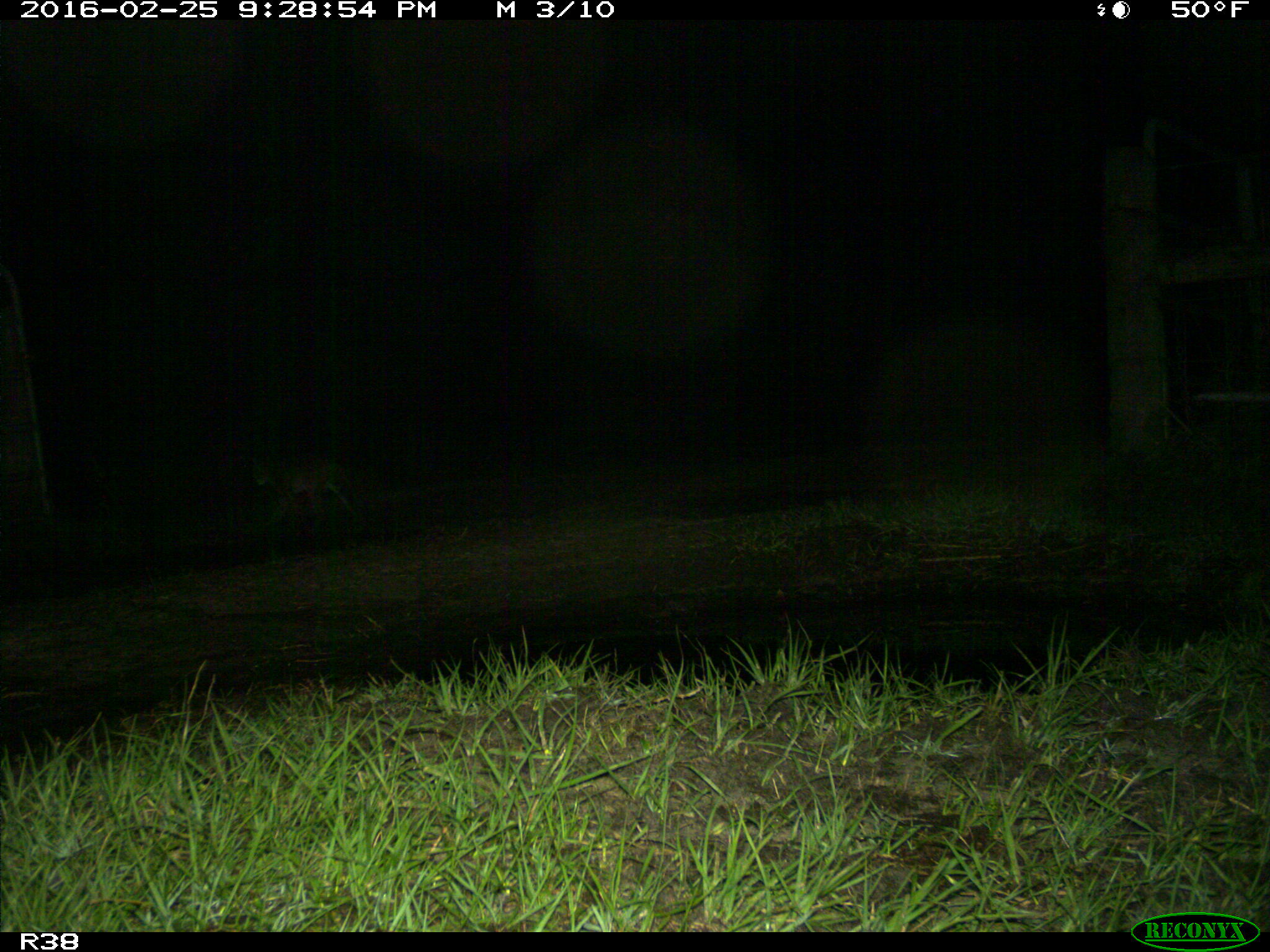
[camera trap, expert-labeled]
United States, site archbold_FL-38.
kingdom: Animalia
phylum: Chordata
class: Mammalia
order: Carnivora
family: Felidae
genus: Lynx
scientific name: Lynx rufus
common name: bobcat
Lynx rufus (bobcat).